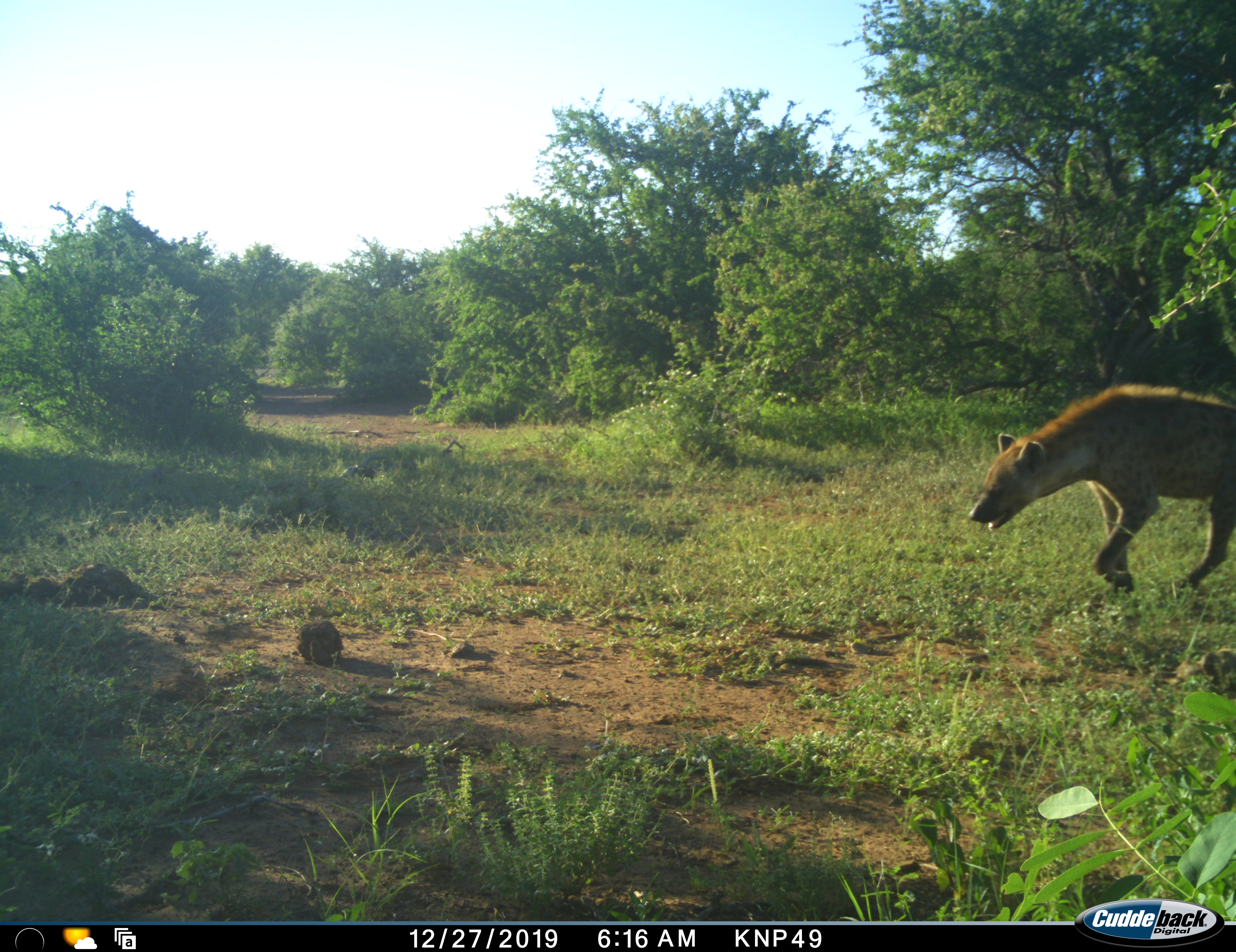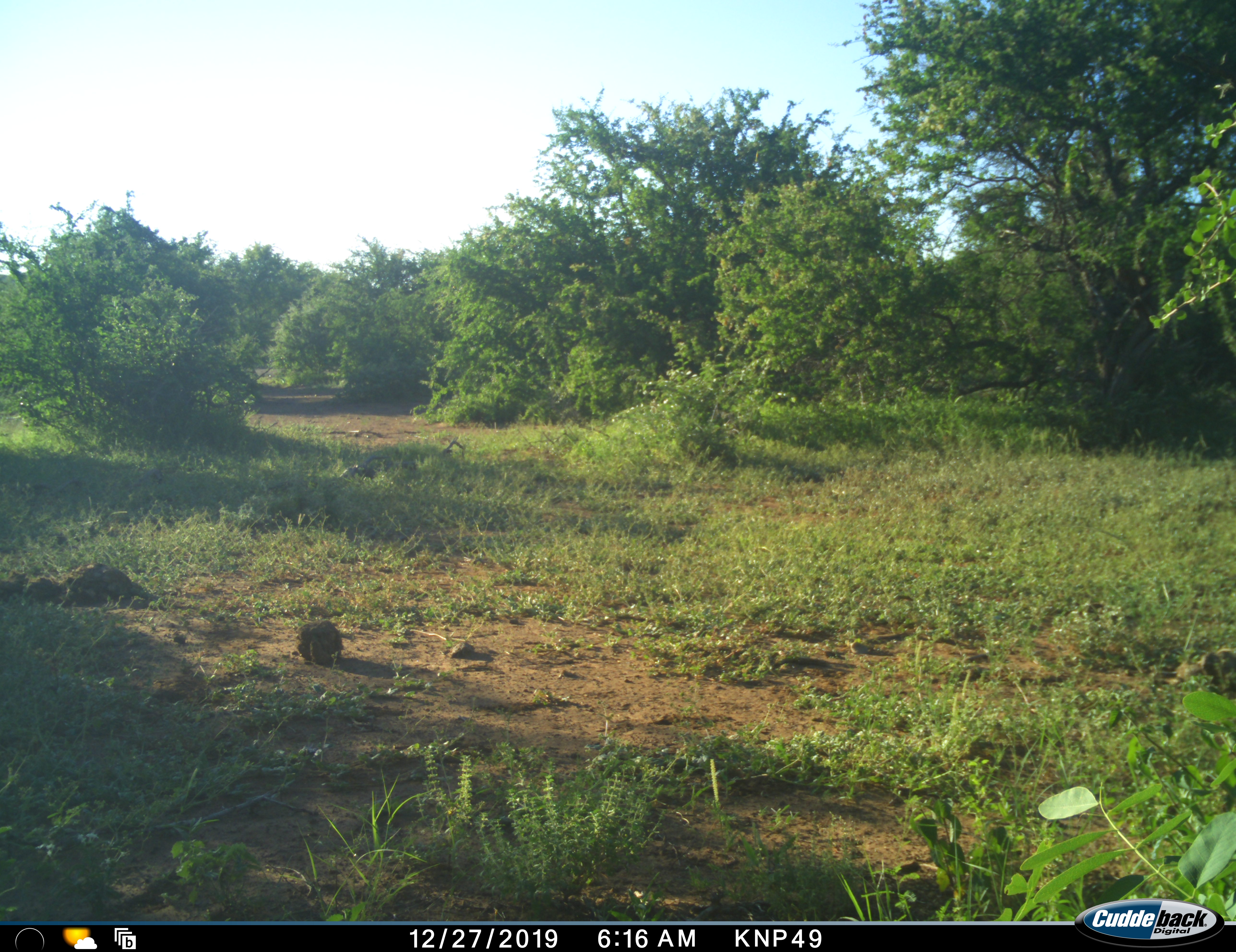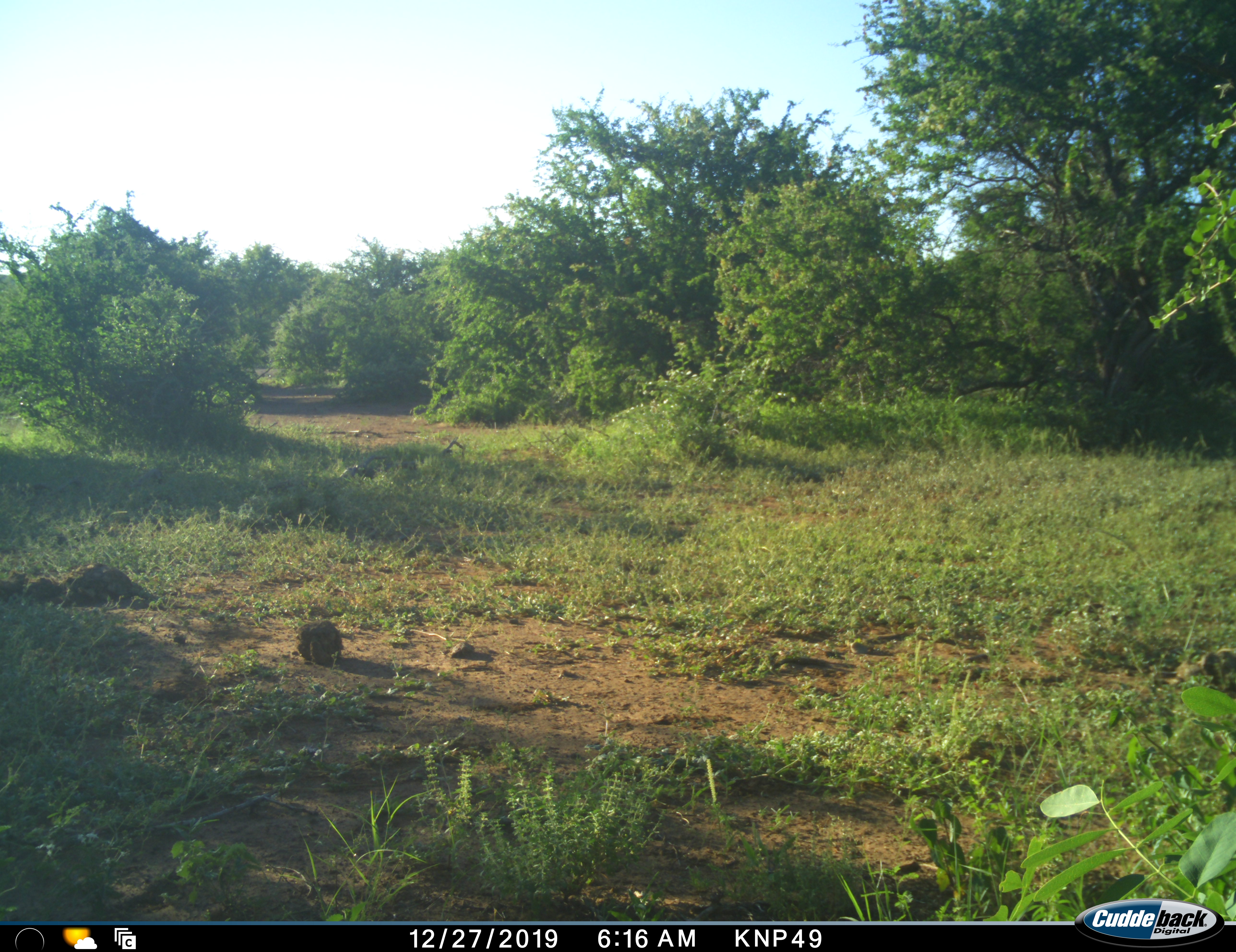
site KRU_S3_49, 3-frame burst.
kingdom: Animalia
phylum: Chordata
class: Mammalia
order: Carnivora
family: Hyaenidae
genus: Crocuta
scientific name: Crocuta crocuta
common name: spotted hyena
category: hyenaspotted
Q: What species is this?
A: Hyenaspotted (spotted hyena) (Crocuta crocuta).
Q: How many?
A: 1.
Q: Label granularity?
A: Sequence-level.